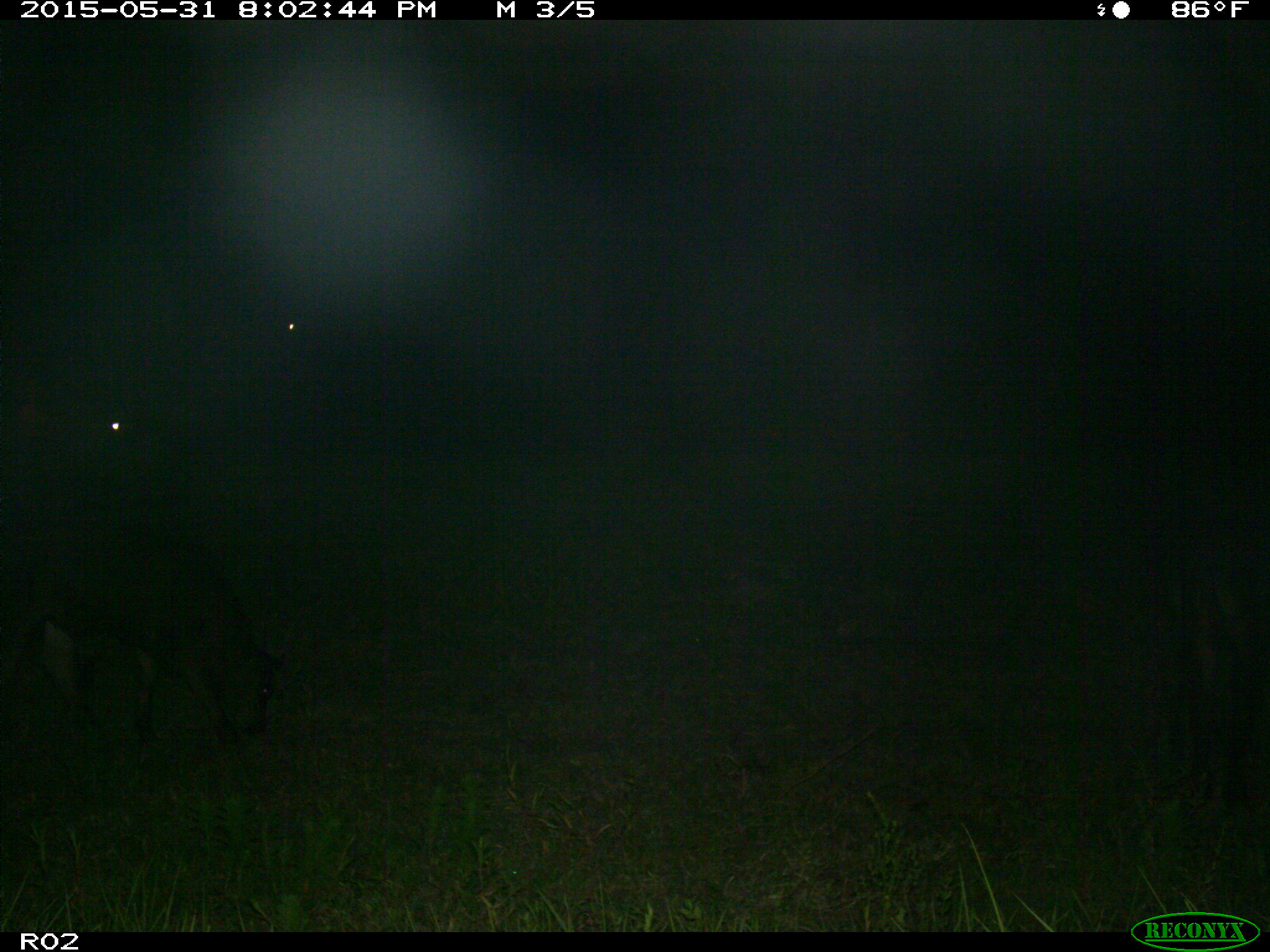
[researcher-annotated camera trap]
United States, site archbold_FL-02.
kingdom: Animalia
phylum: Chordata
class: Mammalia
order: Artiodactyla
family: Bovidae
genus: Bos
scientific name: Bos taurus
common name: domestic cow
Bos taurus (domestic cow).